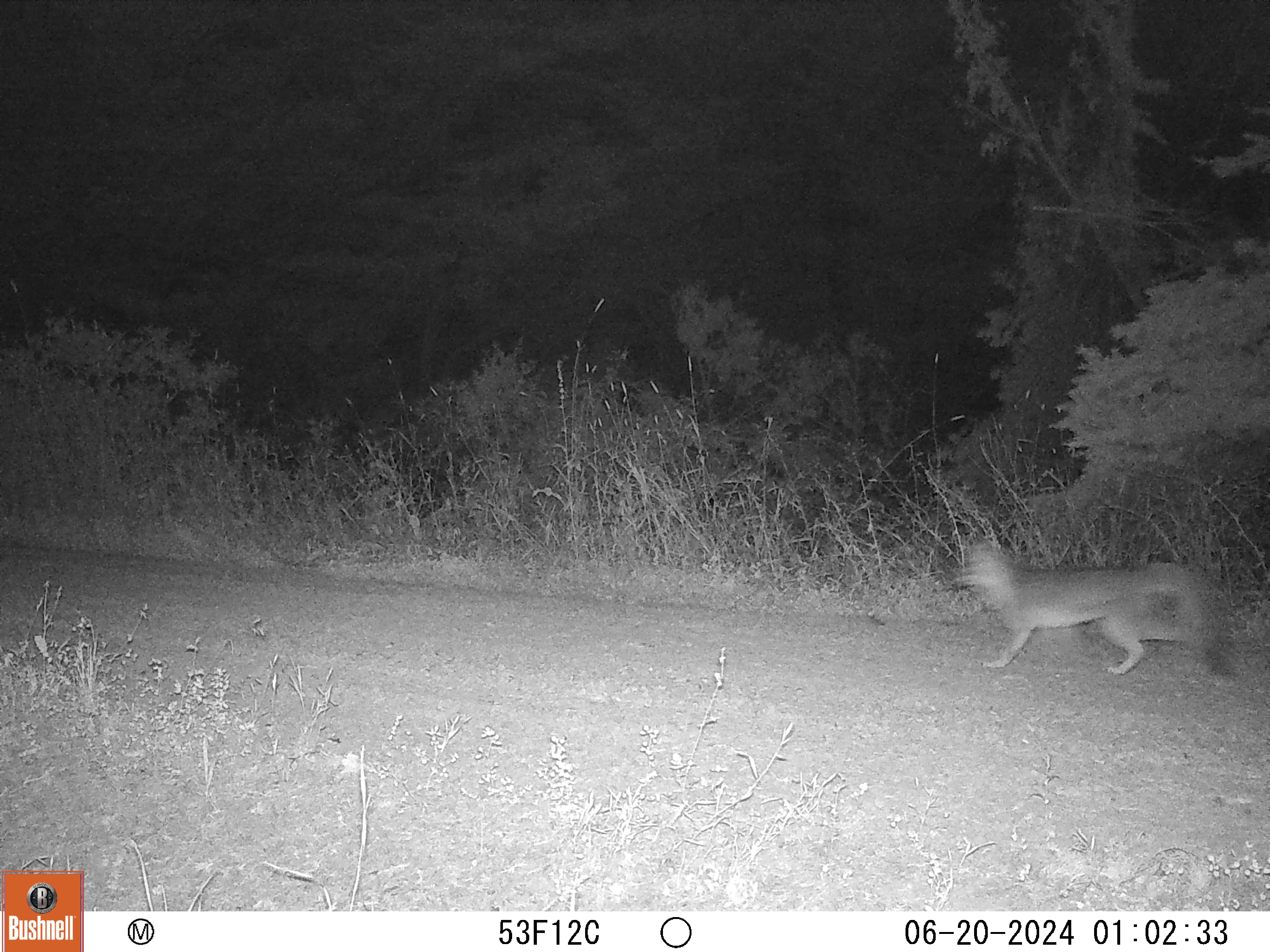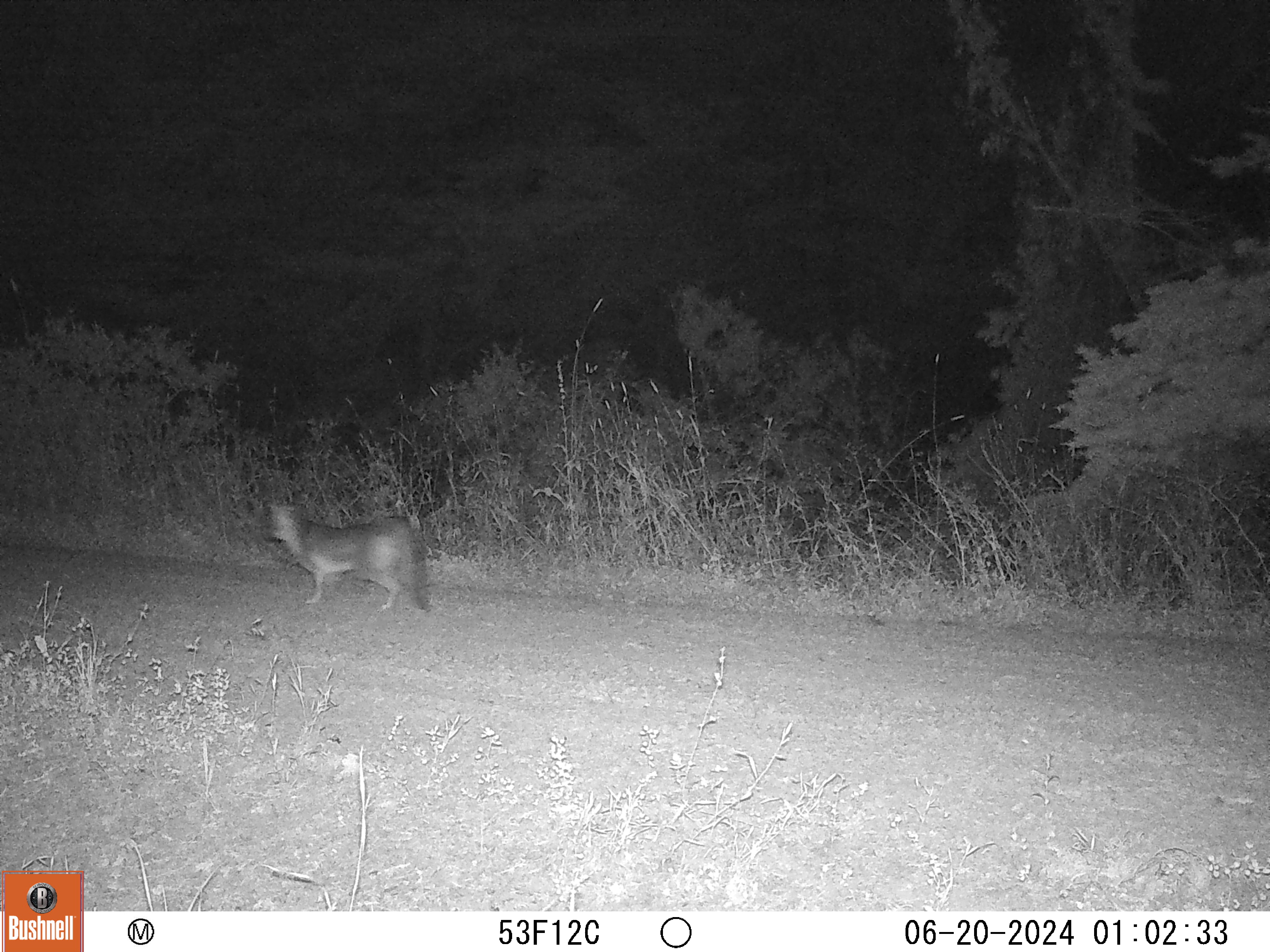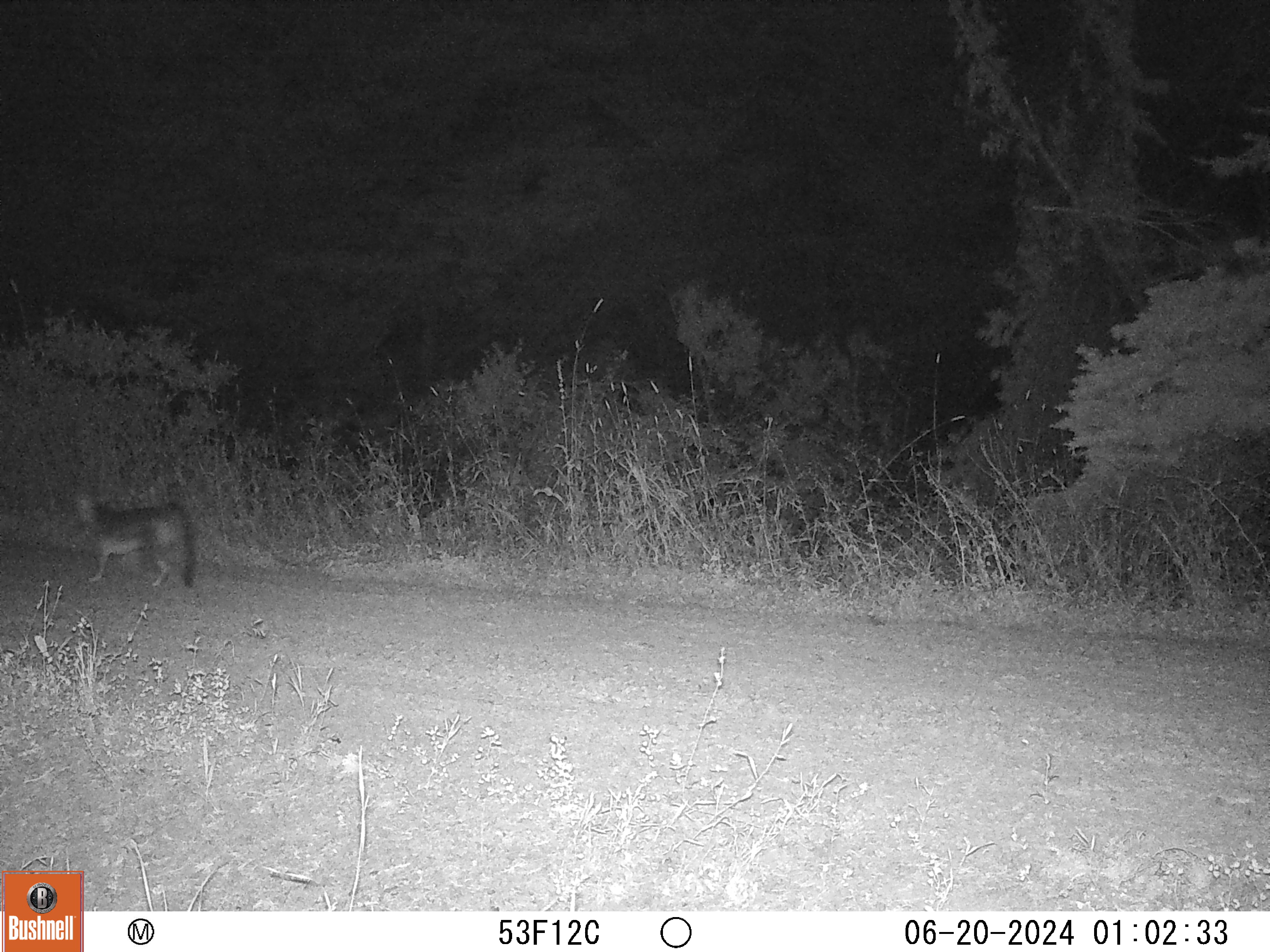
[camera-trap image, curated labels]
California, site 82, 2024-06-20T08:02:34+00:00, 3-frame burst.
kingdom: Animalia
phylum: Chordata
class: Mammalia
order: Carnivora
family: Canidae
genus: Urocyon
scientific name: Urocyon cinereoargenteus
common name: gray fox